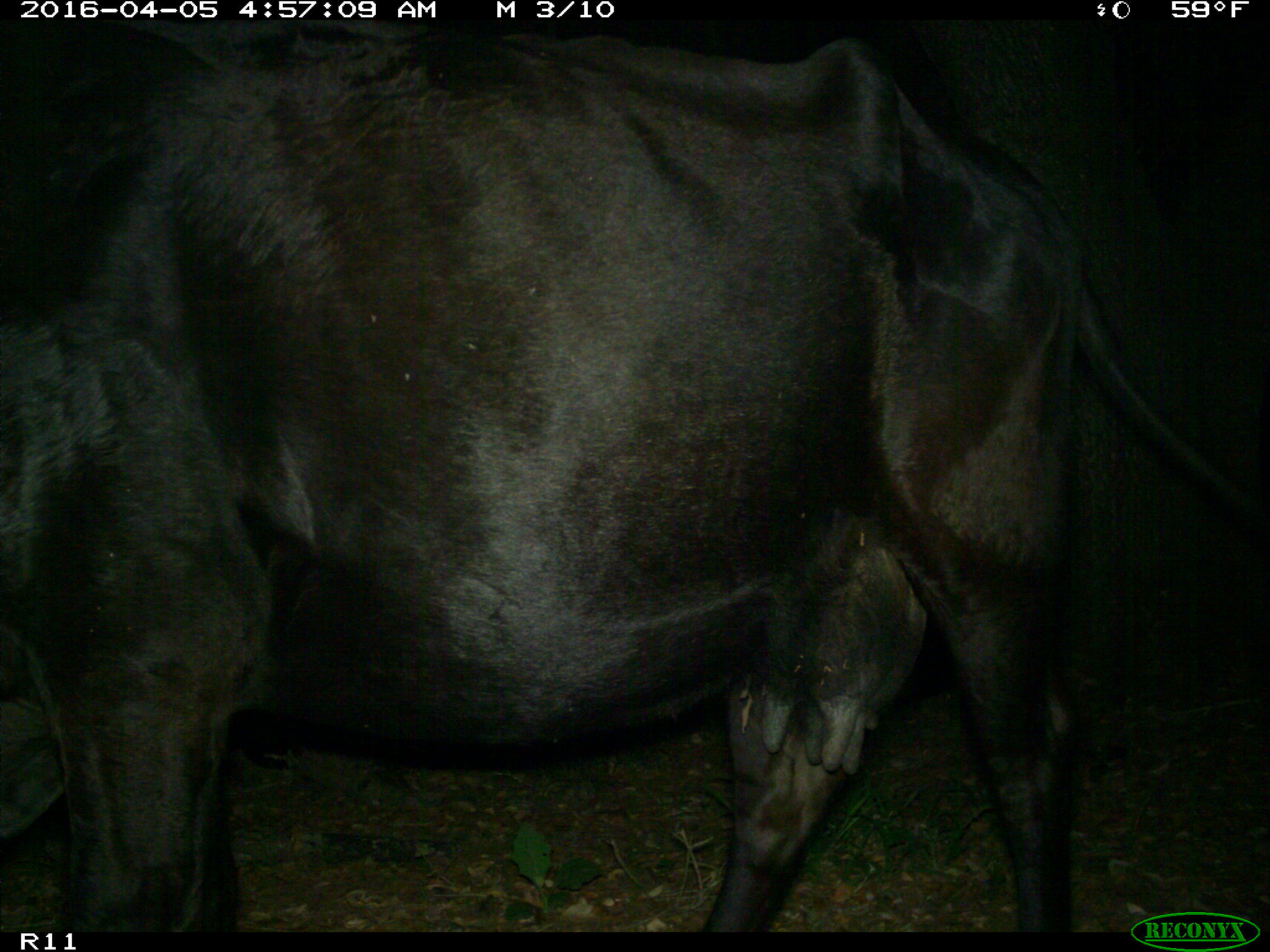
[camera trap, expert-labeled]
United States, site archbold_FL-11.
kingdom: Animalia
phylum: Chordata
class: Mammalia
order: Artiodactyla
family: Bovidae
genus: Bos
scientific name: Bos taurus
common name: domestic cow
Bos taurus (domestic cow).